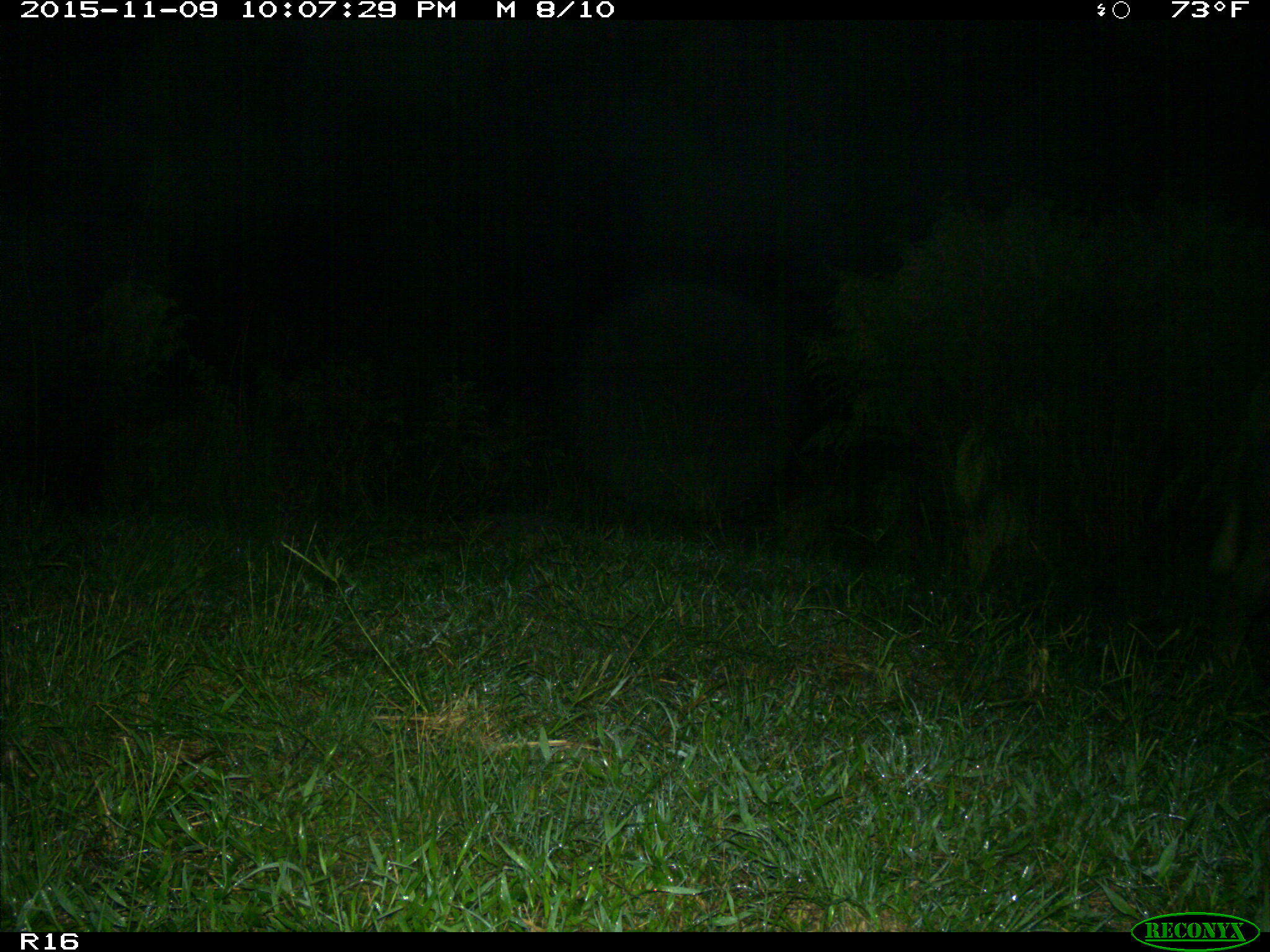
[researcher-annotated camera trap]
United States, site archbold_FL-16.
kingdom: Animalia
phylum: Chordata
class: Mammalia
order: Artiodactyla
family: Suidae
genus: Sus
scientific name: Sus scrofa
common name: wild boar